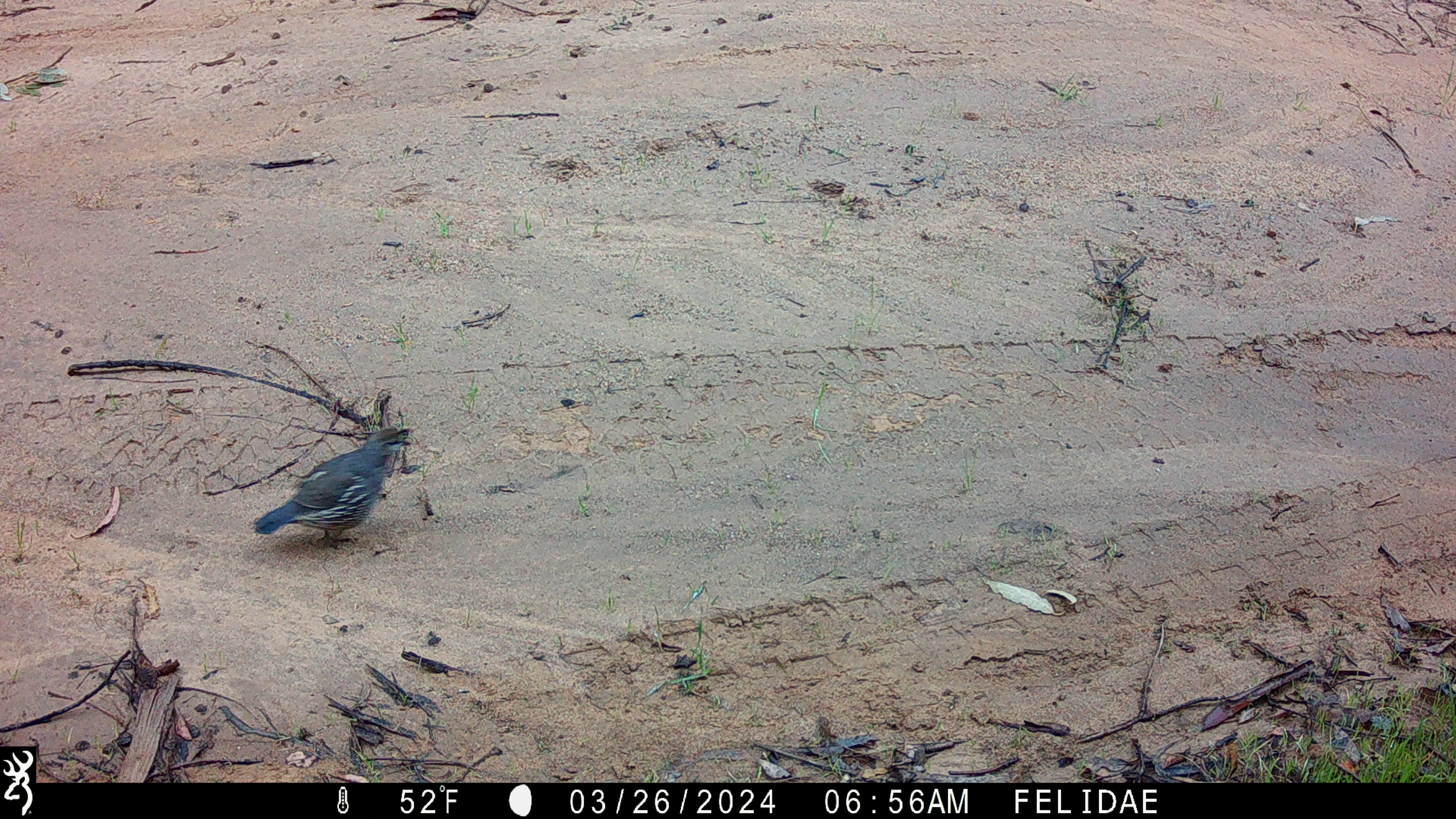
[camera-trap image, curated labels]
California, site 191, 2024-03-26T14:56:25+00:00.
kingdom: Animalia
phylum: Chordata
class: Aves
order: Galliformes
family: Odontophoridae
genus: Callipepla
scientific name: Callipepla californica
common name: california quail